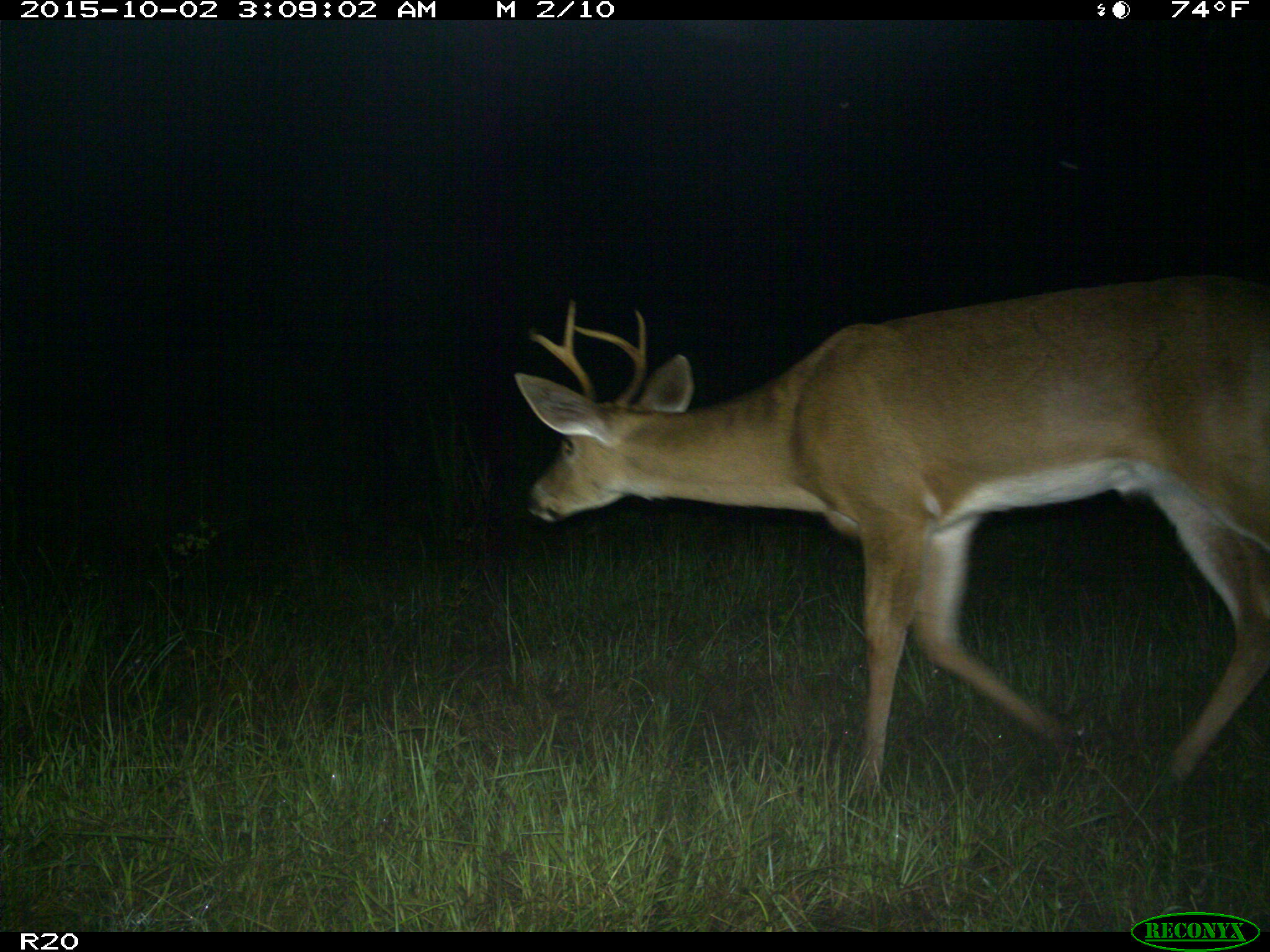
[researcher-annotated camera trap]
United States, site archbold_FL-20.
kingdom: Animalia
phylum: Chordata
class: Mammalia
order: Artiodactyla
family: Cervidae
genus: Odocoileus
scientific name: Odocoileus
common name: deer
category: unidentified deer